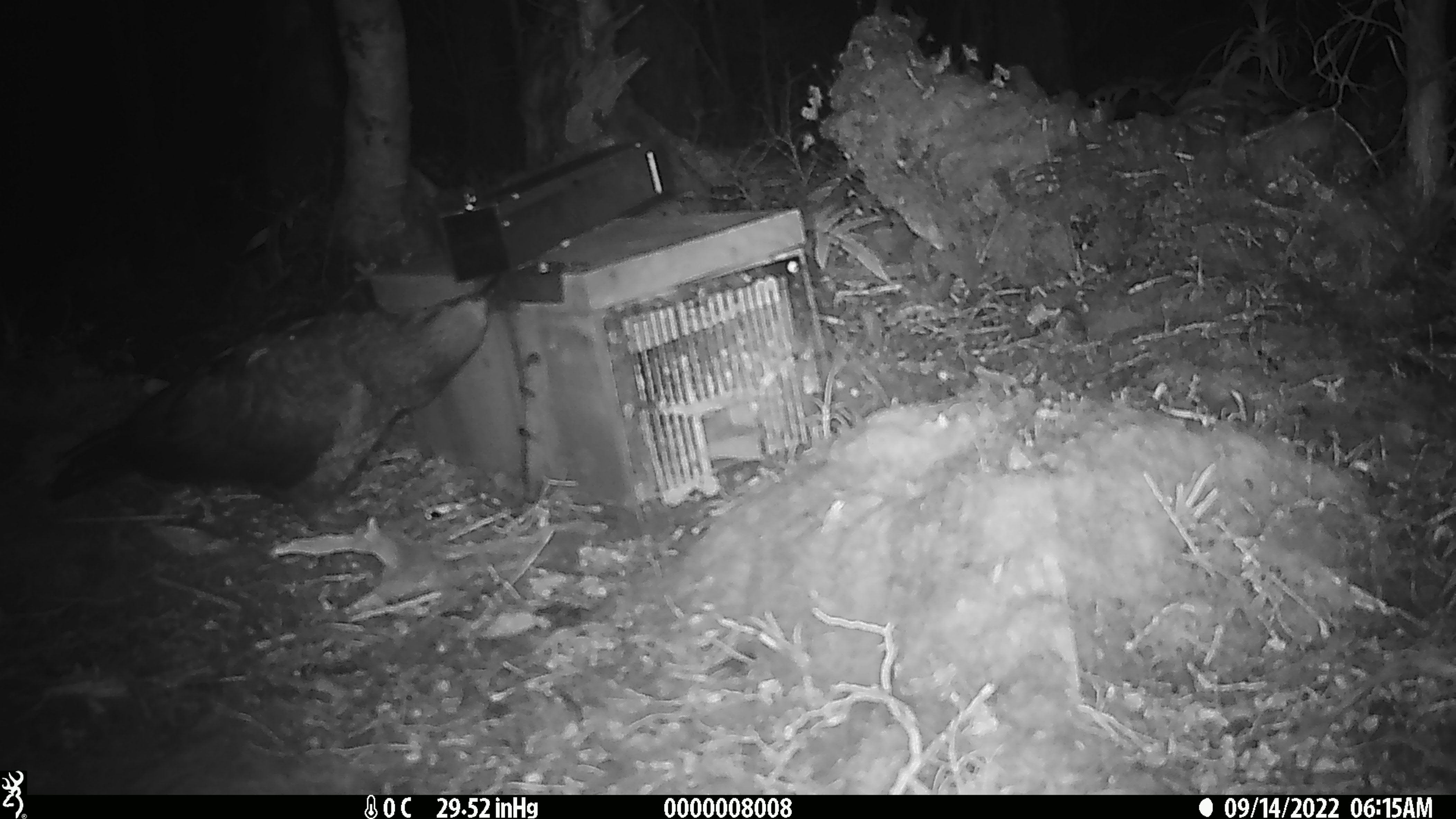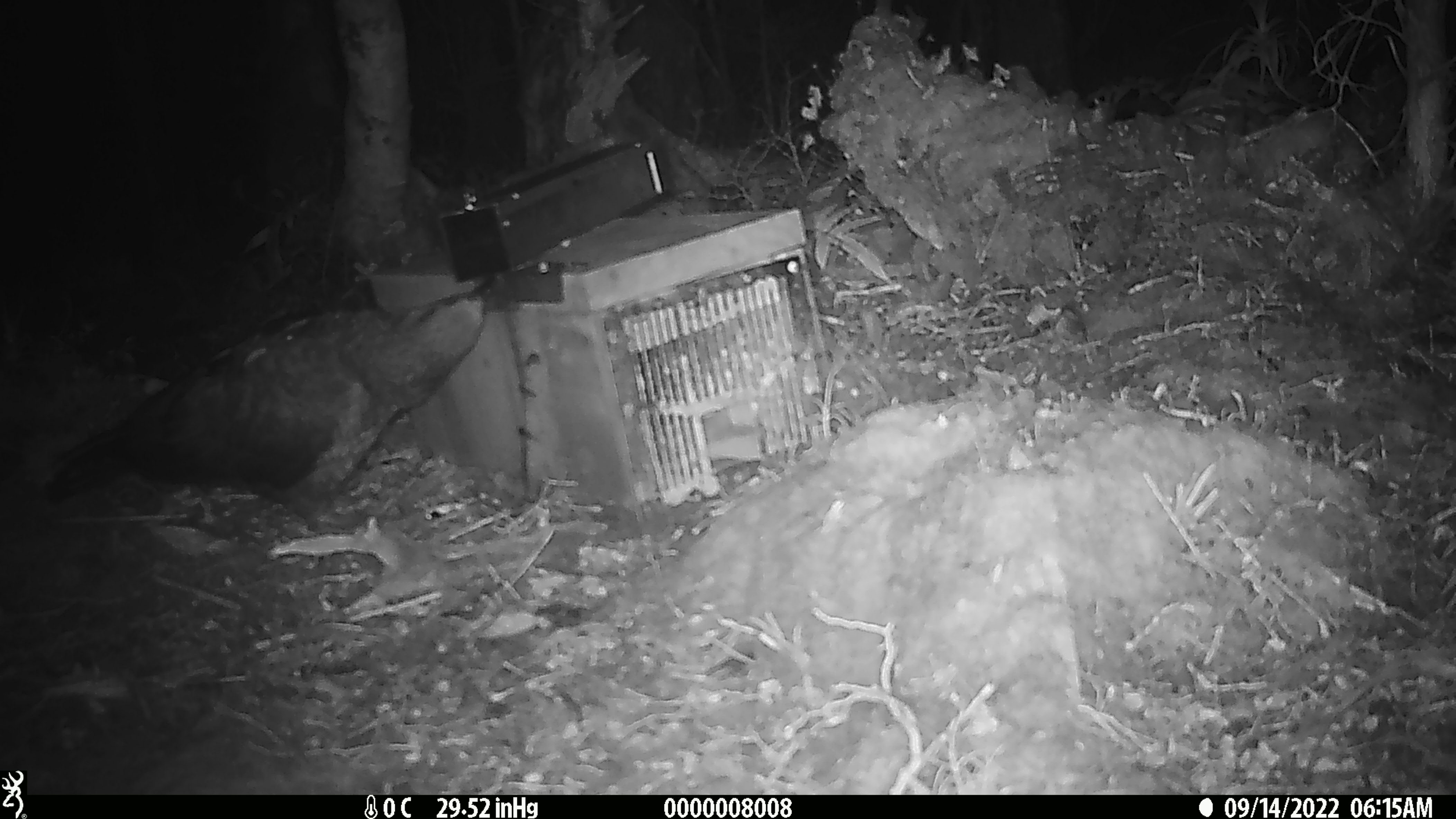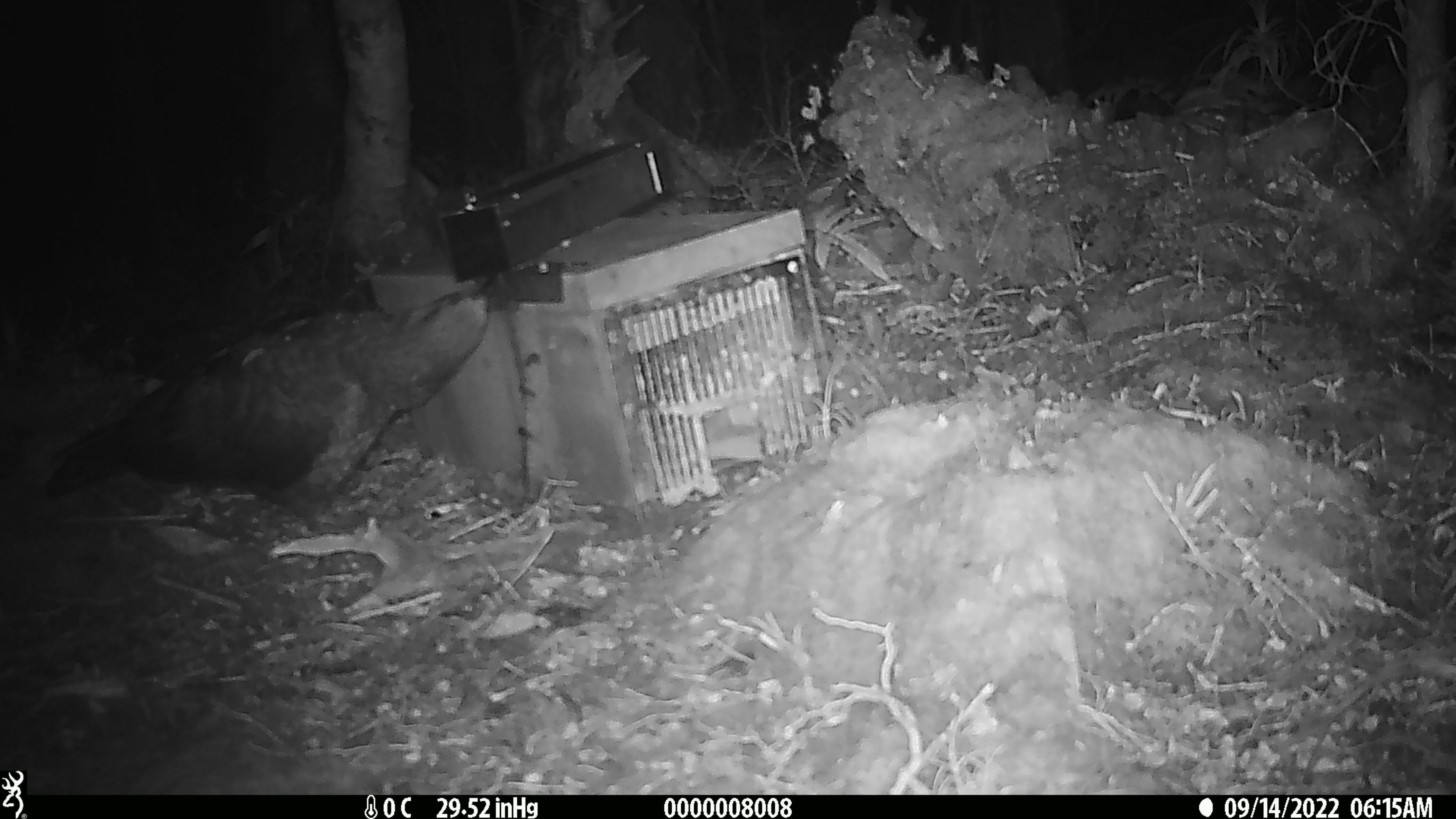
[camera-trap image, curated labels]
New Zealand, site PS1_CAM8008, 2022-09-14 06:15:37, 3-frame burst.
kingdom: Animalia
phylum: Chordata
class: Aves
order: Psittaciformes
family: Strigopidae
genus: Nestor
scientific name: Nestor notabilis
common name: kea